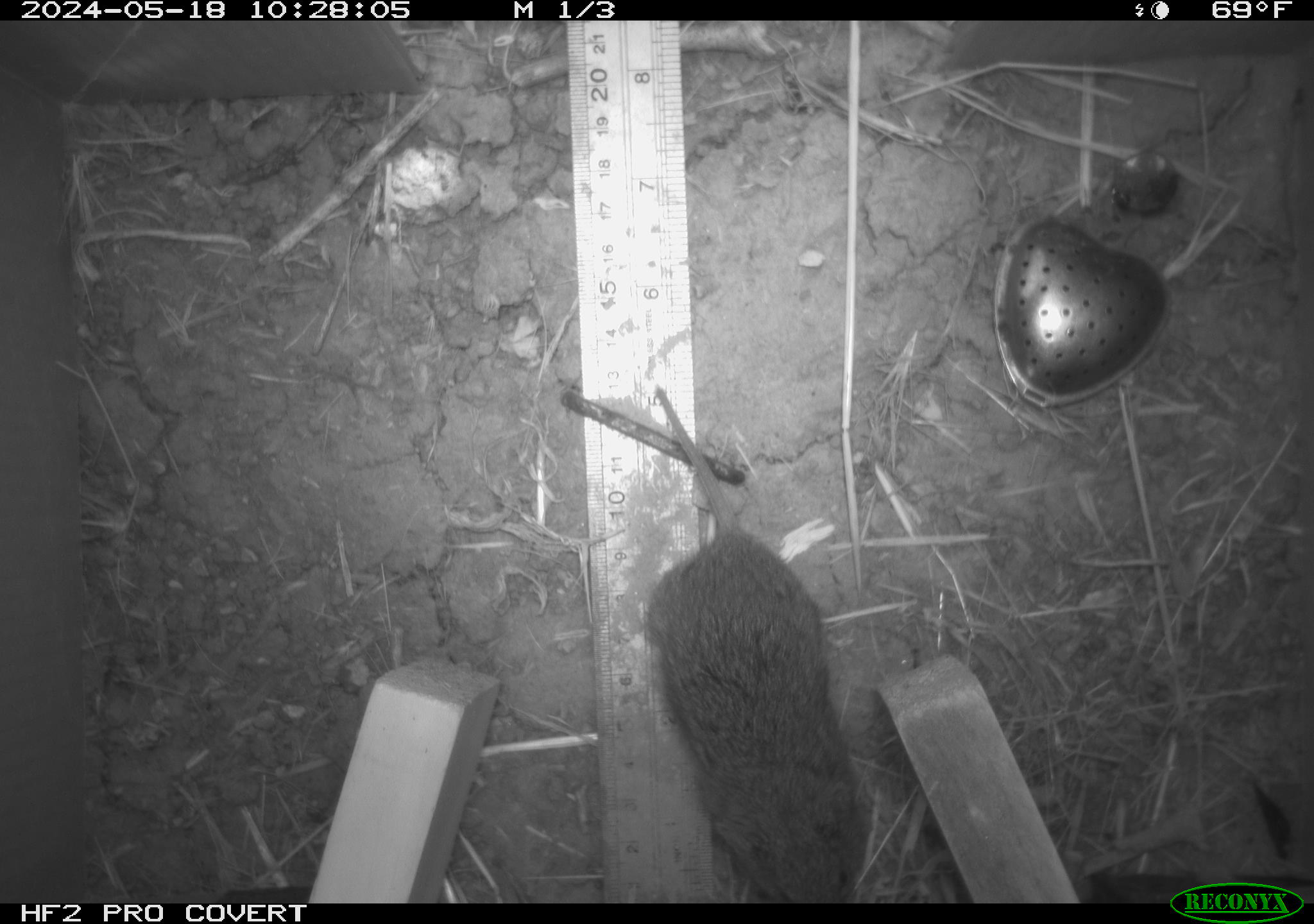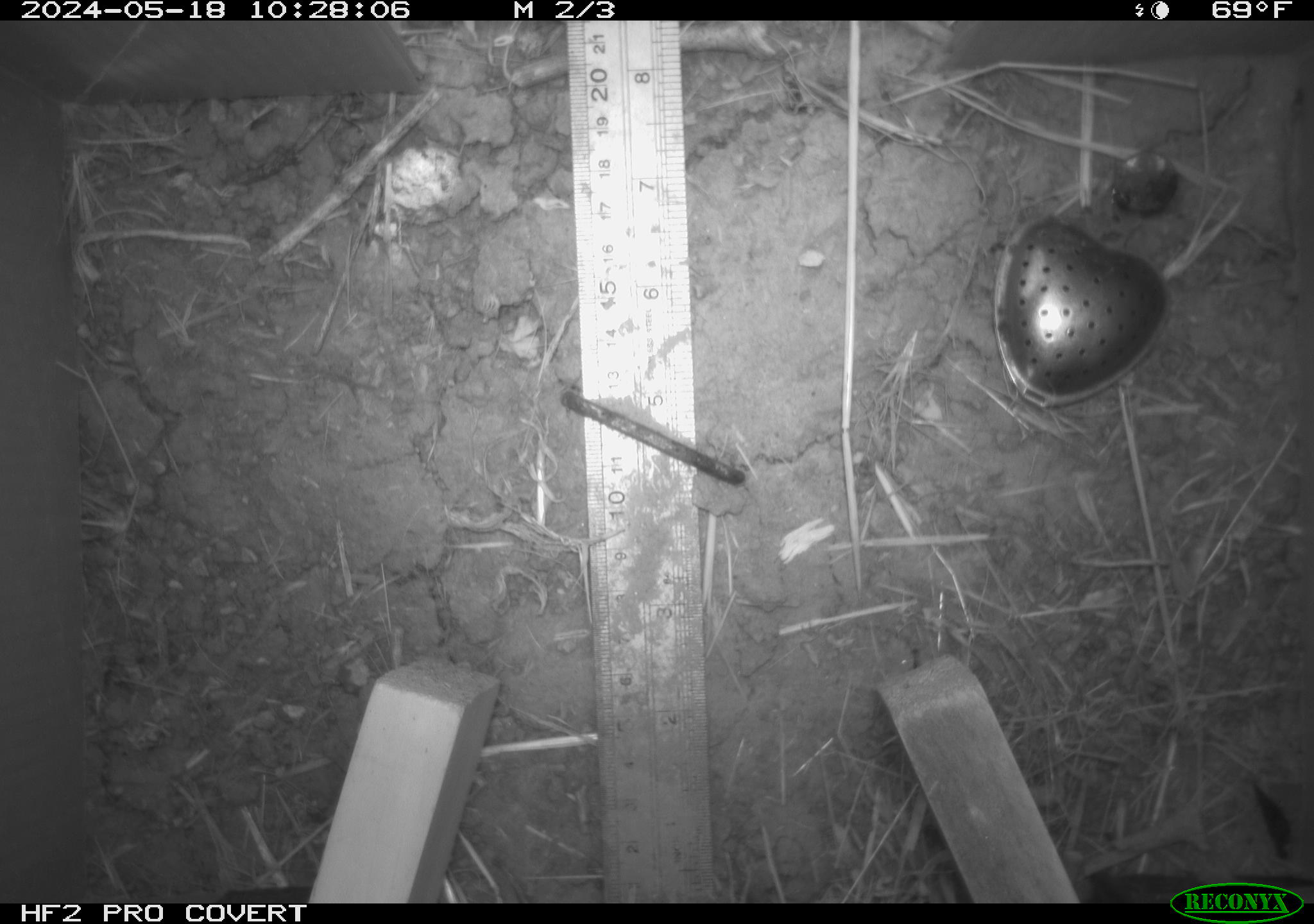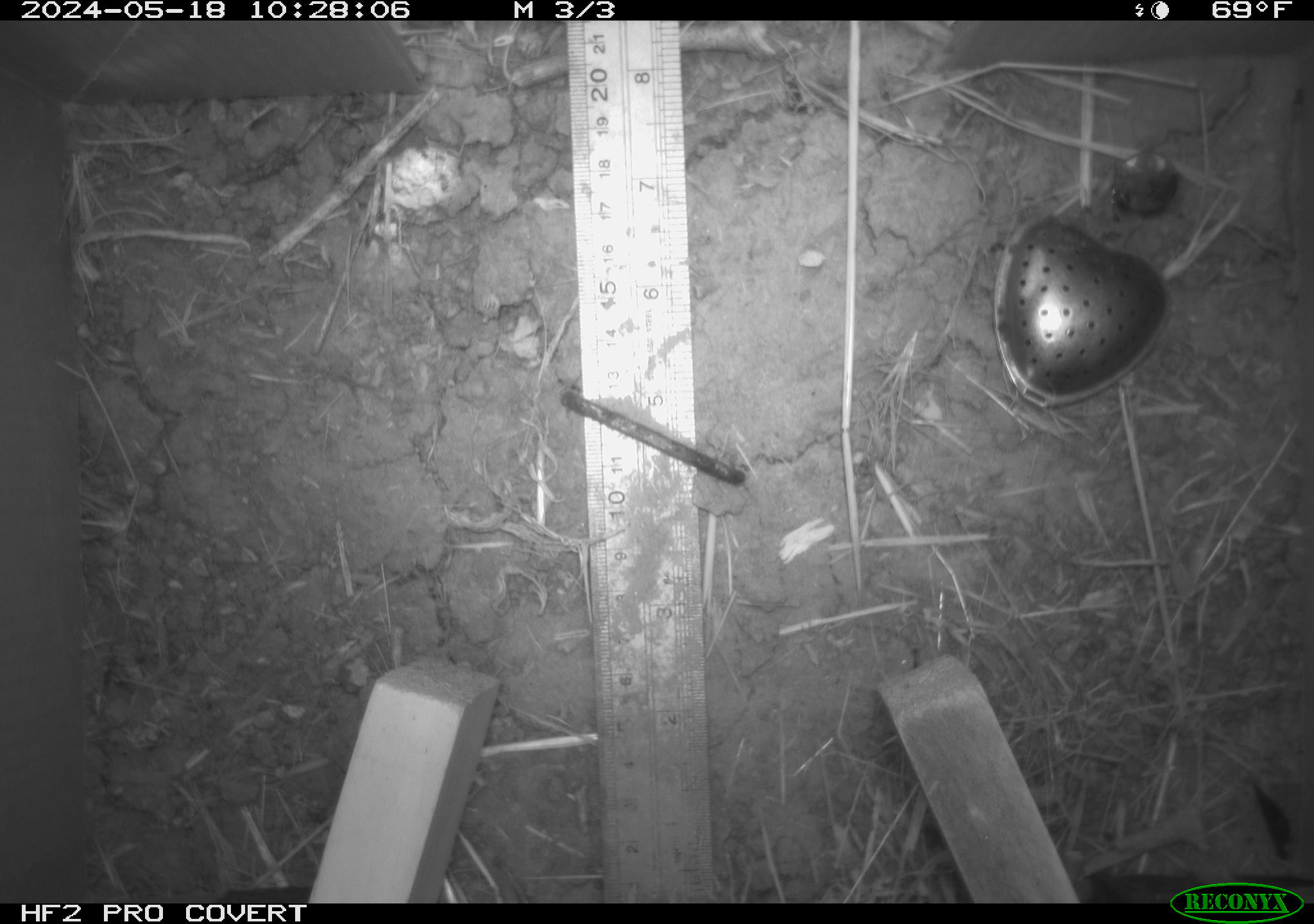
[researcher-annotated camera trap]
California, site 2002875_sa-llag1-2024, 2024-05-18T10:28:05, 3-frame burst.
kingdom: Animalia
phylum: Chordata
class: Mammalia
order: Rodentia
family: Cricetidae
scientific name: Arvicolinae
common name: voles, lemmings, and muskrats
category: arvicolinae subfamily